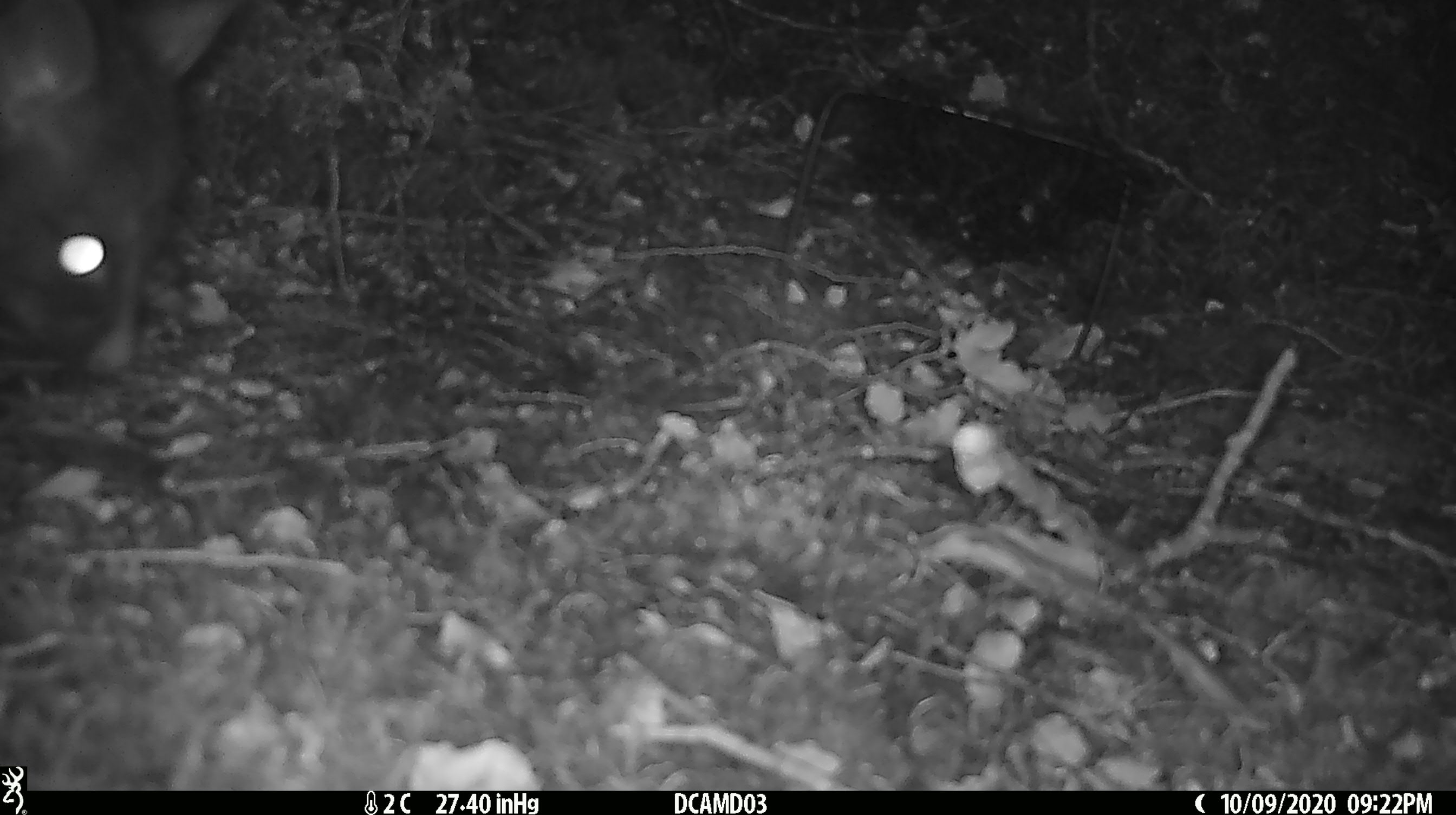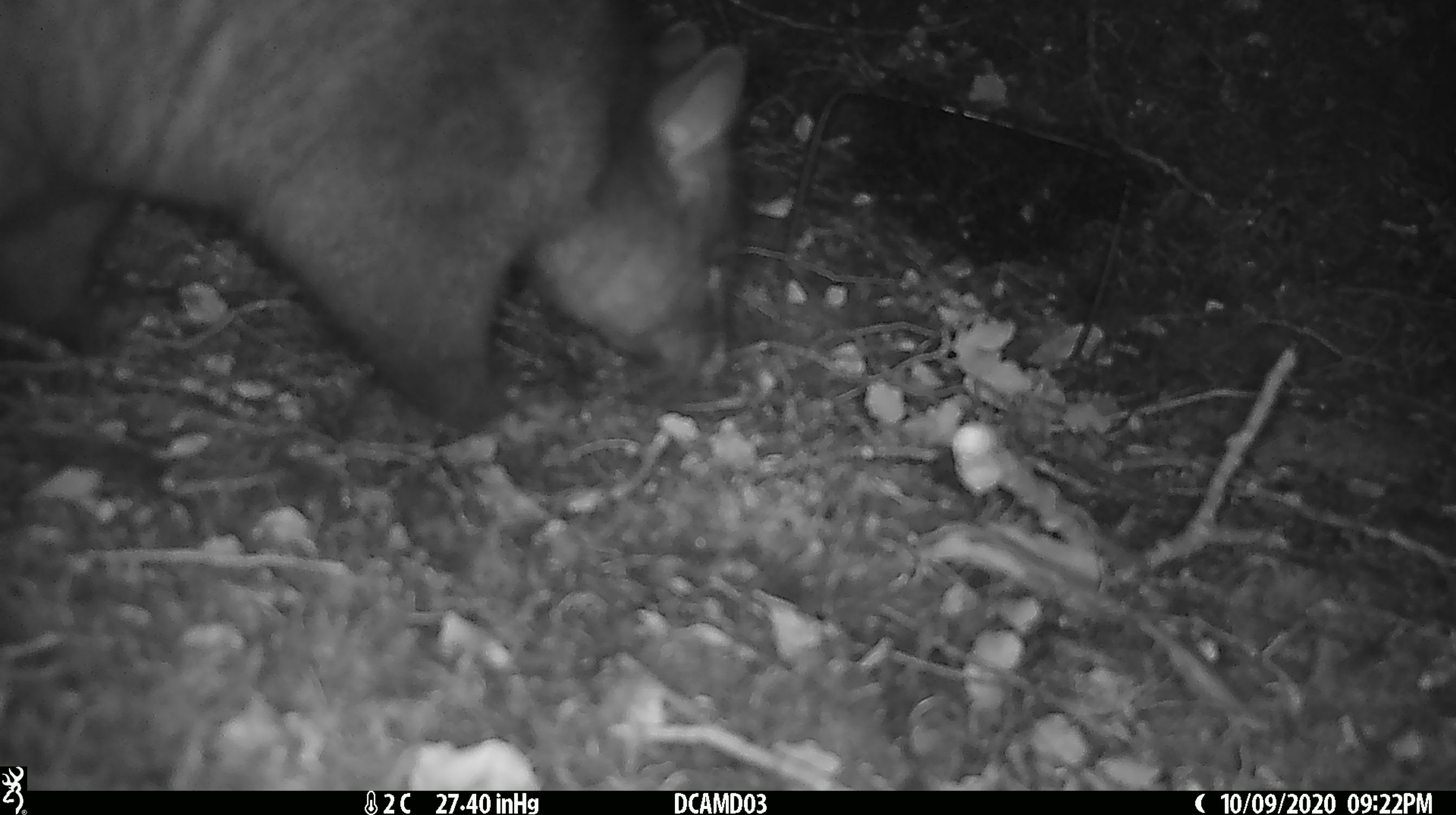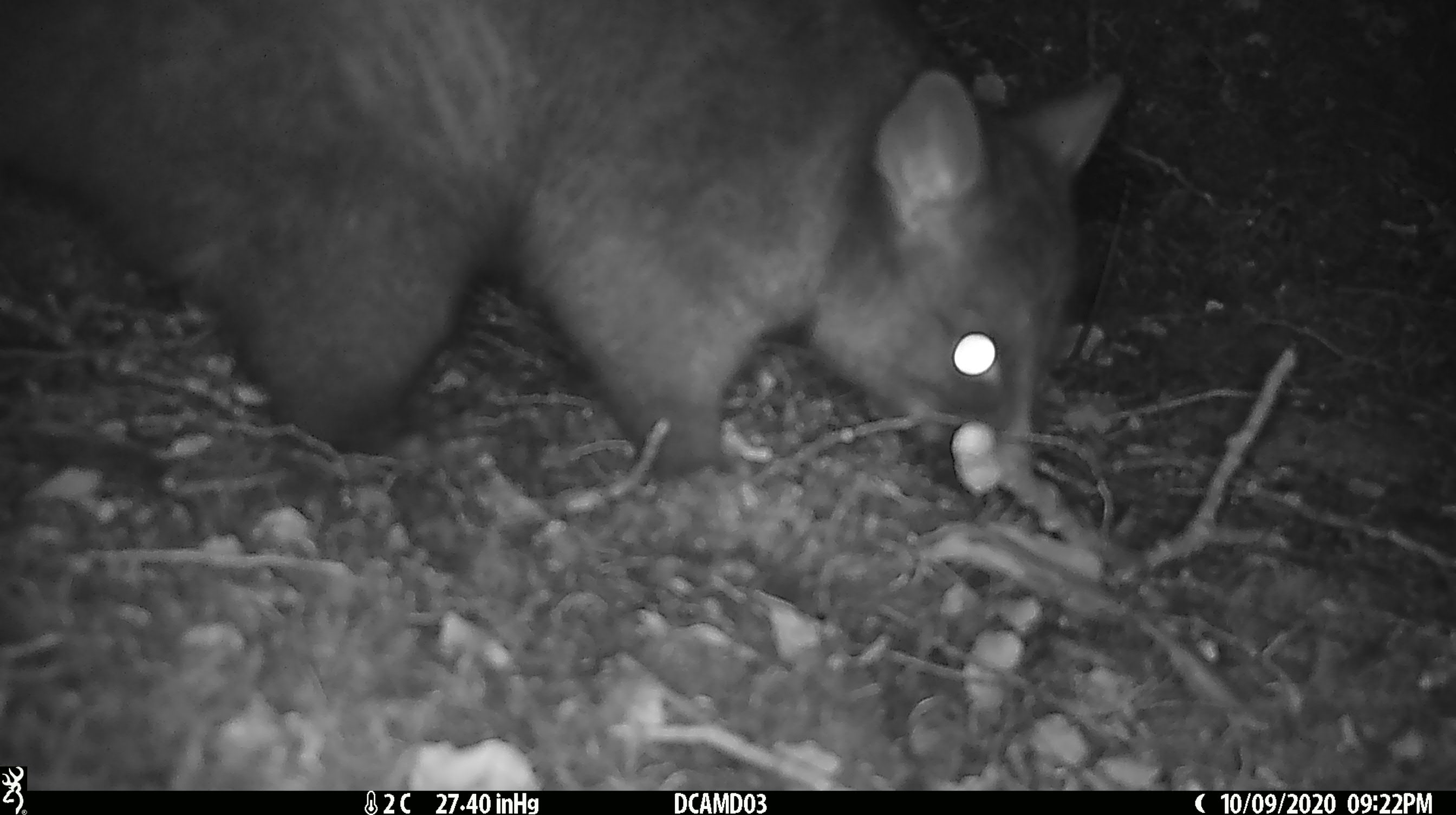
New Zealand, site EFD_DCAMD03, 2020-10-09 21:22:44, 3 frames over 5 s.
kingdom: Animalia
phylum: Chordata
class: Mammalia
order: Diprotodontia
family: Phalangeridae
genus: Trichosurus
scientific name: Trichosurus vulpecula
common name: common brushtail possum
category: possum